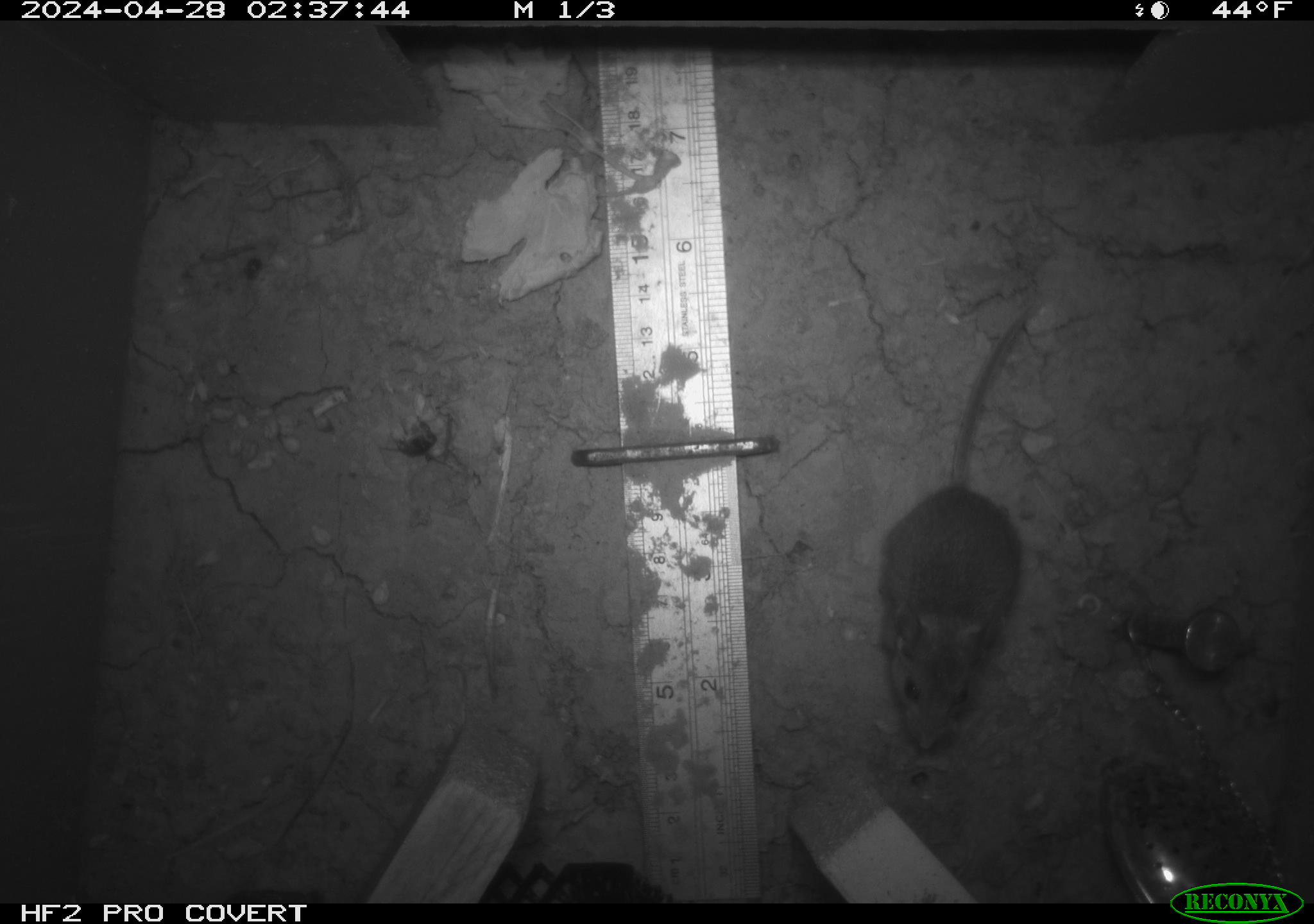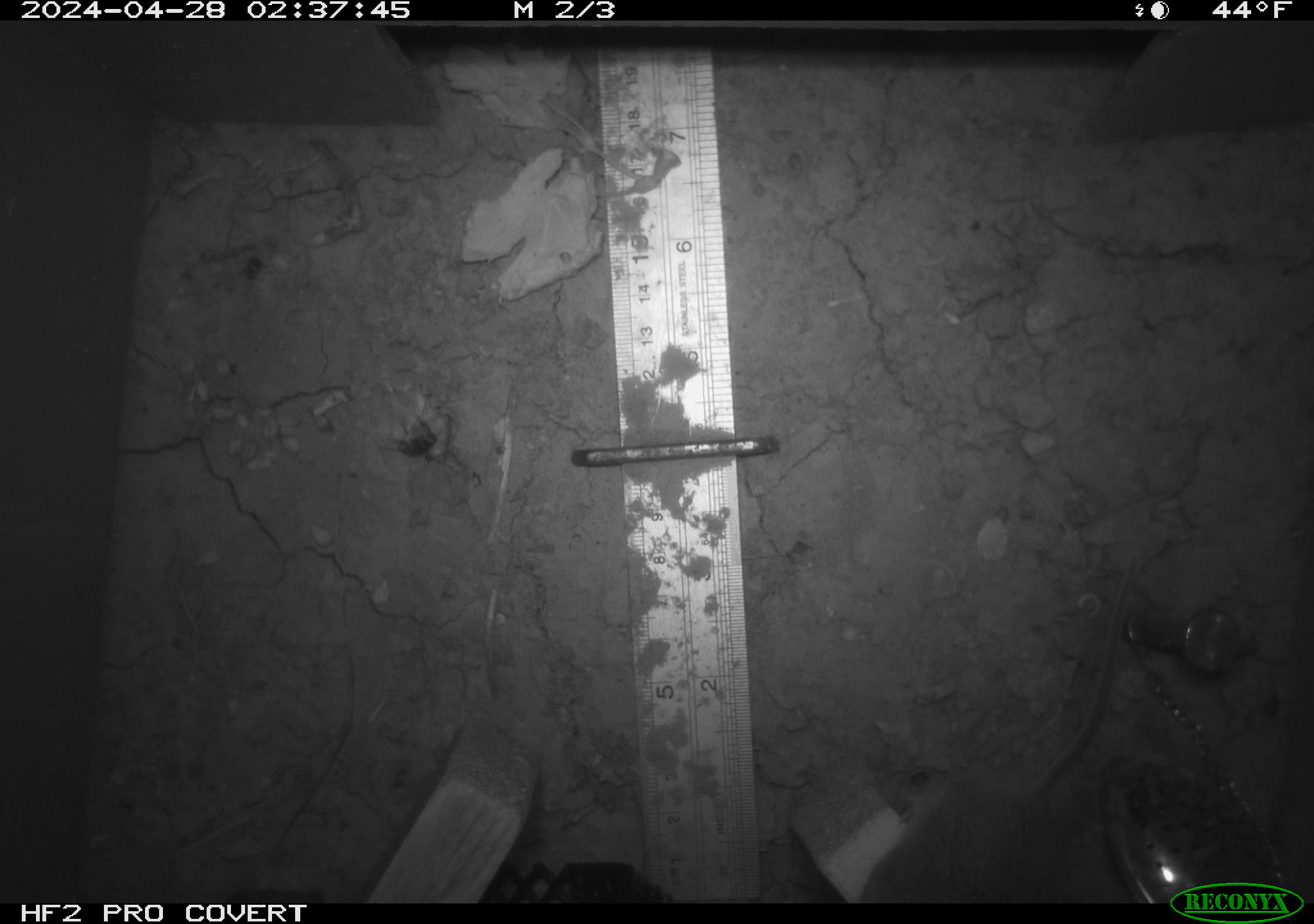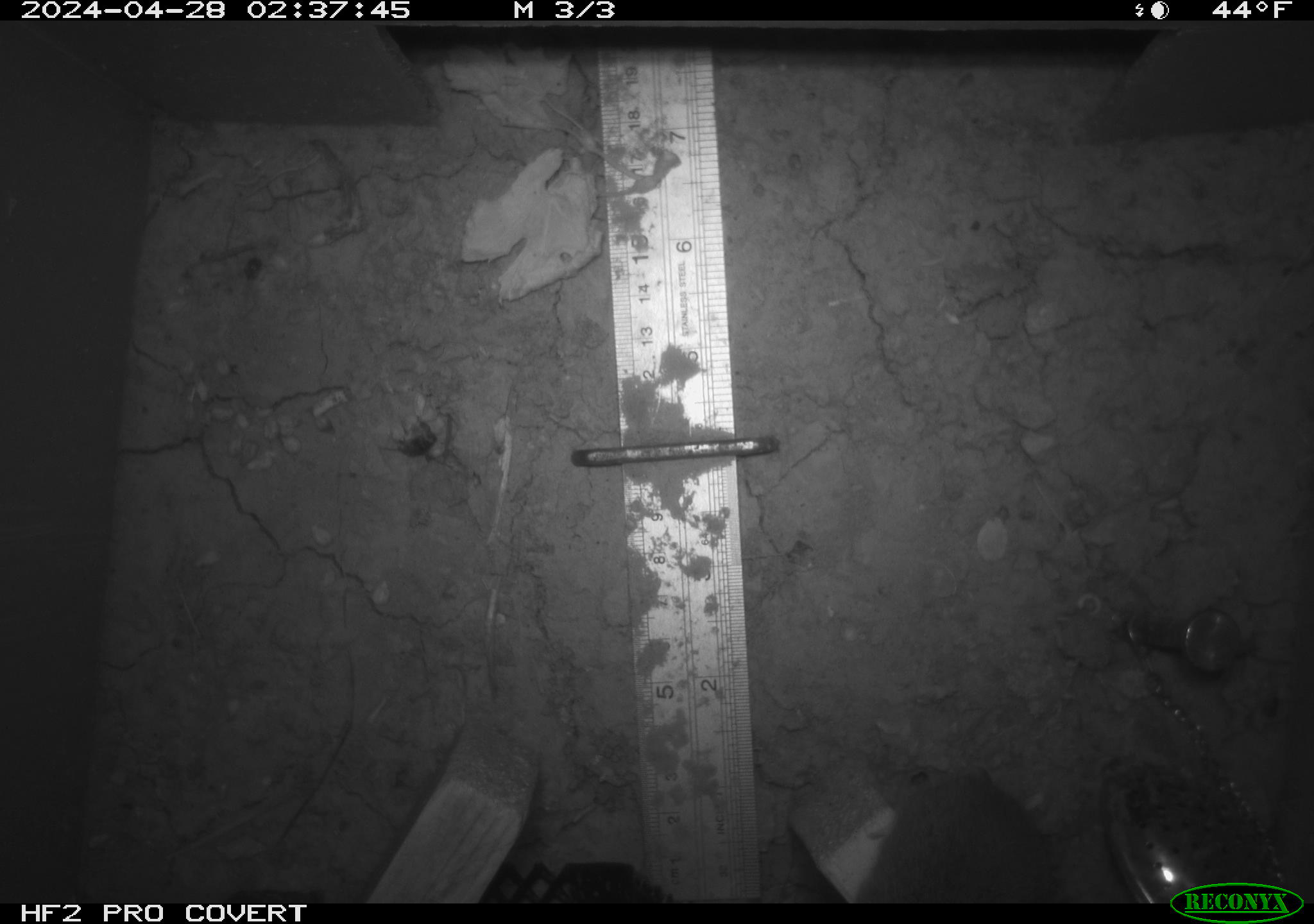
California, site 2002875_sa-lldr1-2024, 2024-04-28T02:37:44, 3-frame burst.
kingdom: Animalia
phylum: Chordata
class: Mammalia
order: Rodentia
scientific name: Rodentia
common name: mouse species